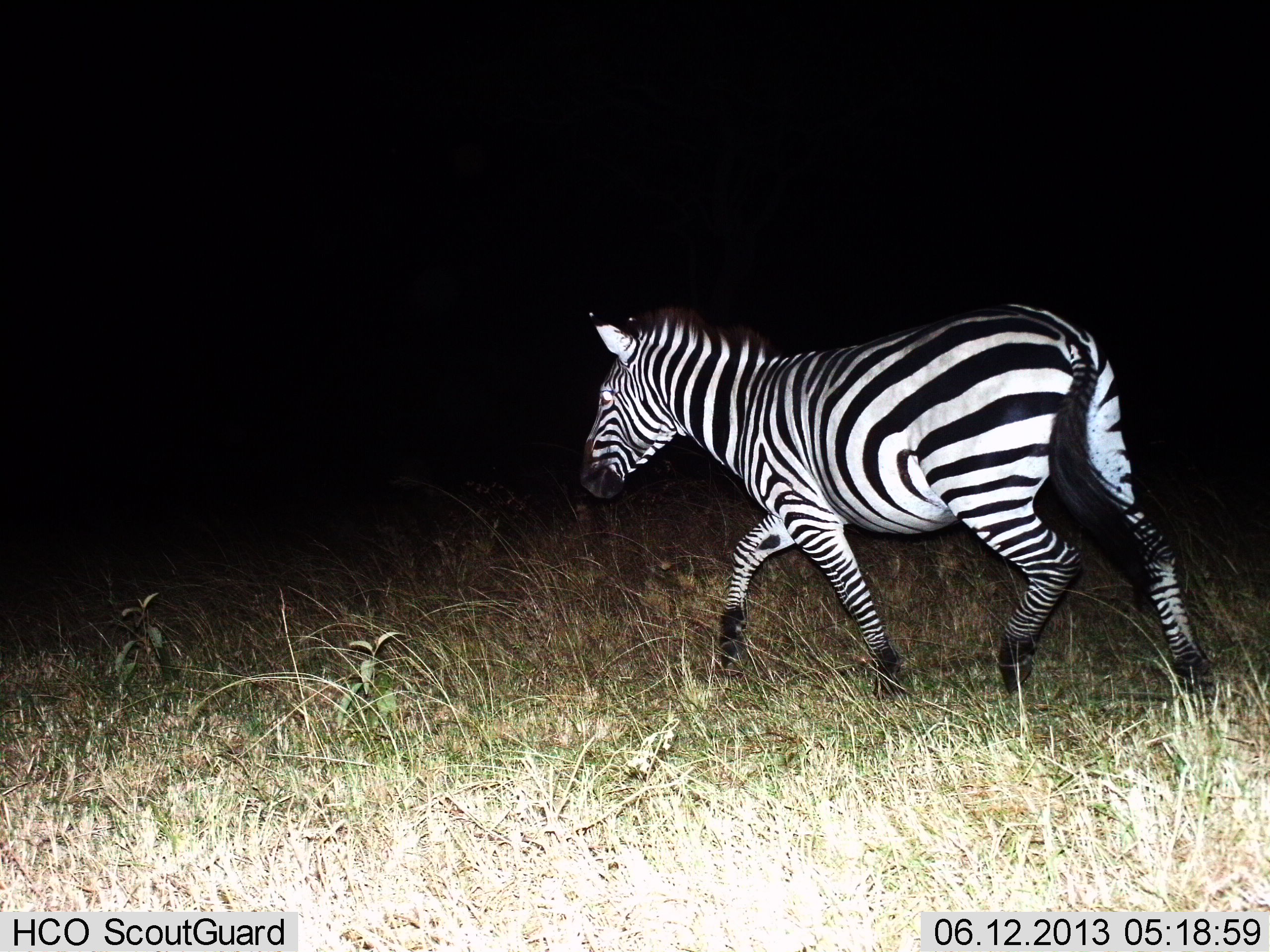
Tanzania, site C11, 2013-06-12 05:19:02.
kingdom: Animalia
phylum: Chordata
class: Mammalia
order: Perissodactyla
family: Equidae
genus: Equus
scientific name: Equus quagga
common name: plains zebra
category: zebra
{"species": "zebra (plains zebra) (Equus quagga)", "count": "1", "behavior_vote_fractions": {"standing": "0%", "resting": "0%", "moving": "100%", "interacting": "0%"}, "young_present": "4%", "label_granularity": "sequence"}